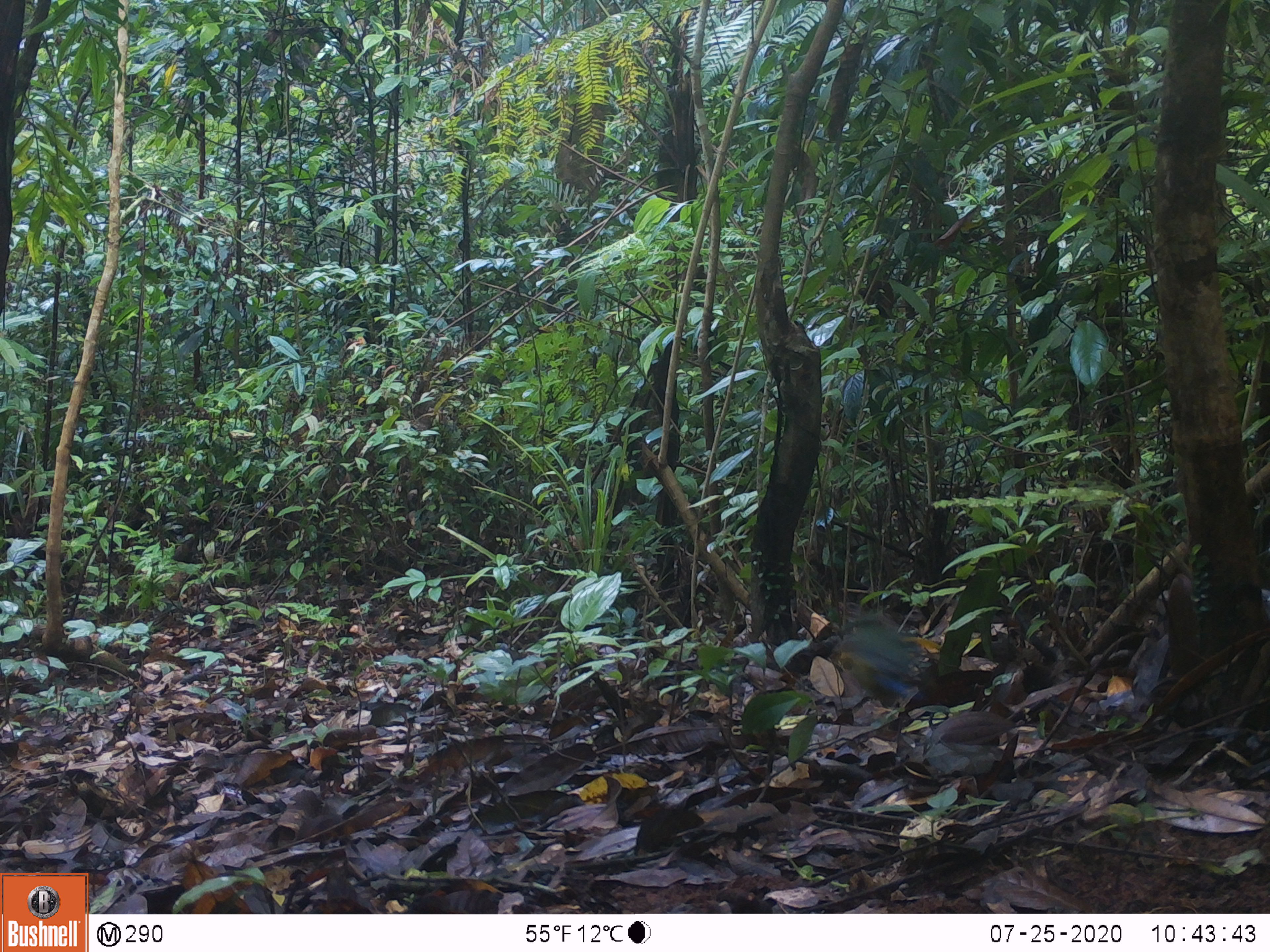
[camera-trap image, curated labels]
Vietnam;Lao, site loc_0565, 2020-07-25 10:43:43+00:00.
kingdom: Animalia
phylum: Chordata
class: Aves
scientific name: Aves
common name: bird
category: unidentified bird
Unidentified bird (bird) (Aves). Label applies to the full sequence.